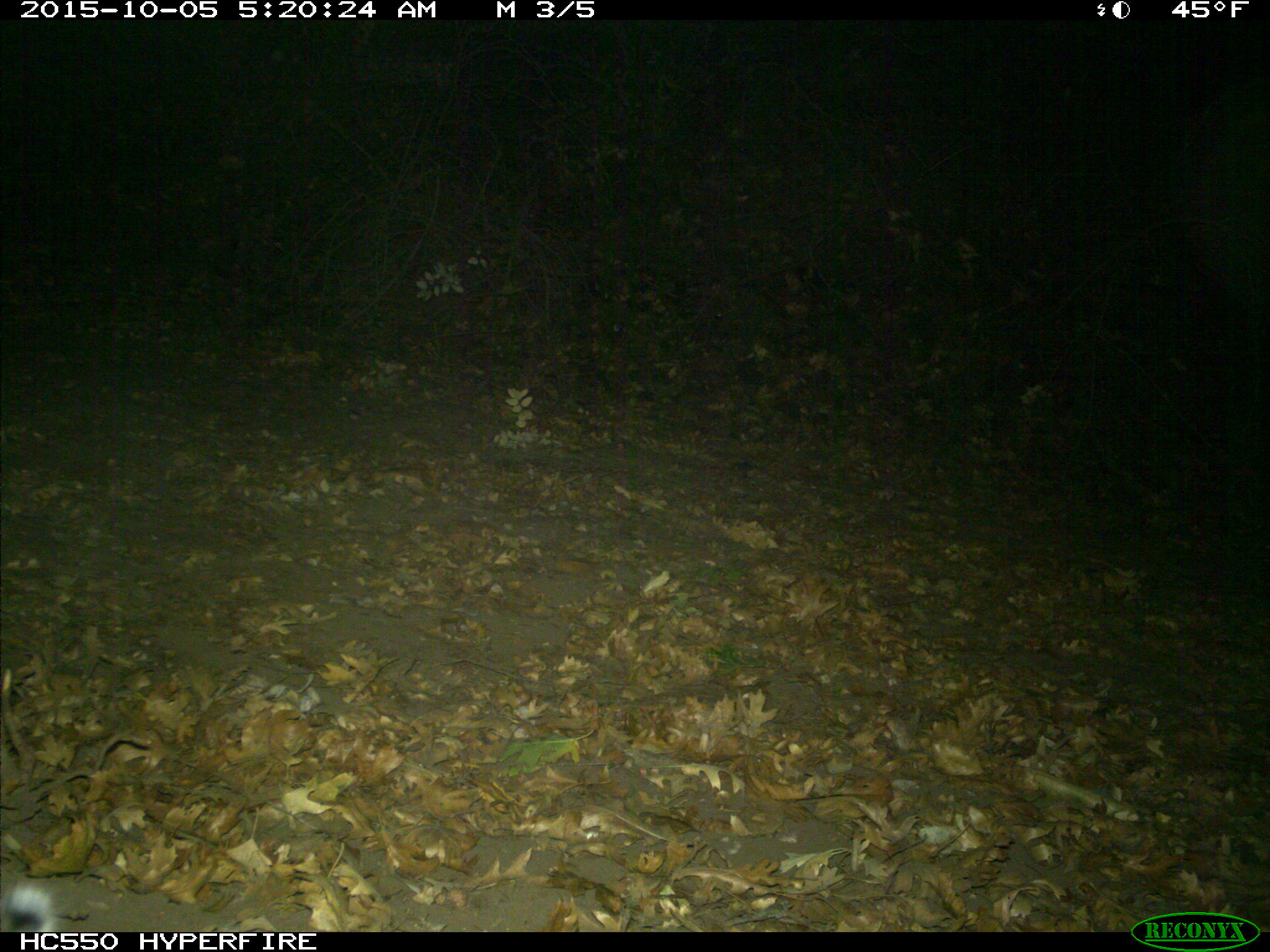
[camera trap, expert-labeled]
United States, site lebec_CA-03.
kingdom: Animalia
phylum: Chordata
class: Mammalia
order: Carnivora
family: Felidae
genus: Lynx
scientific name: Lynx rufus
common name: bobcat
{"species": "Lynx rufus (bobcat)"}